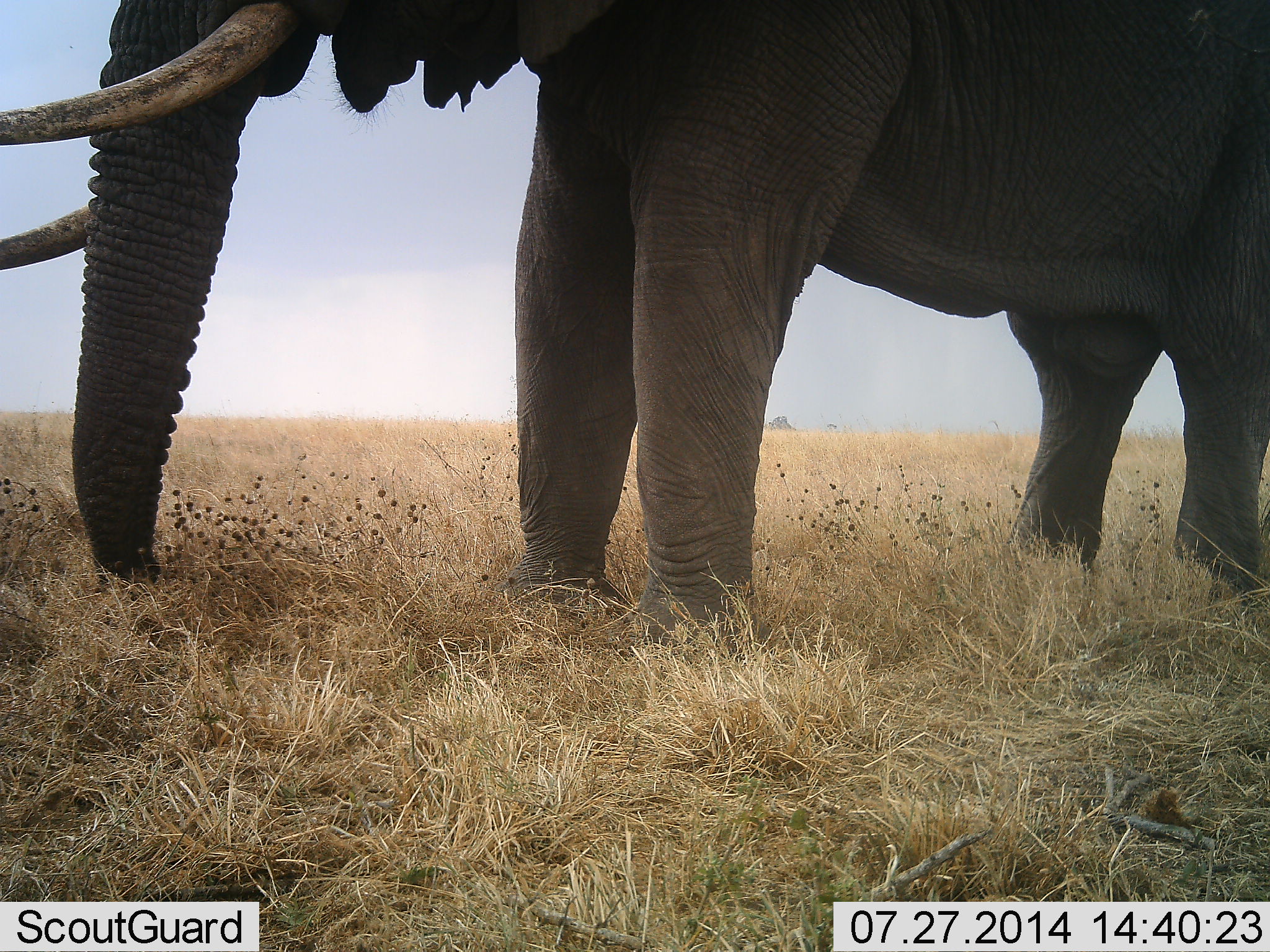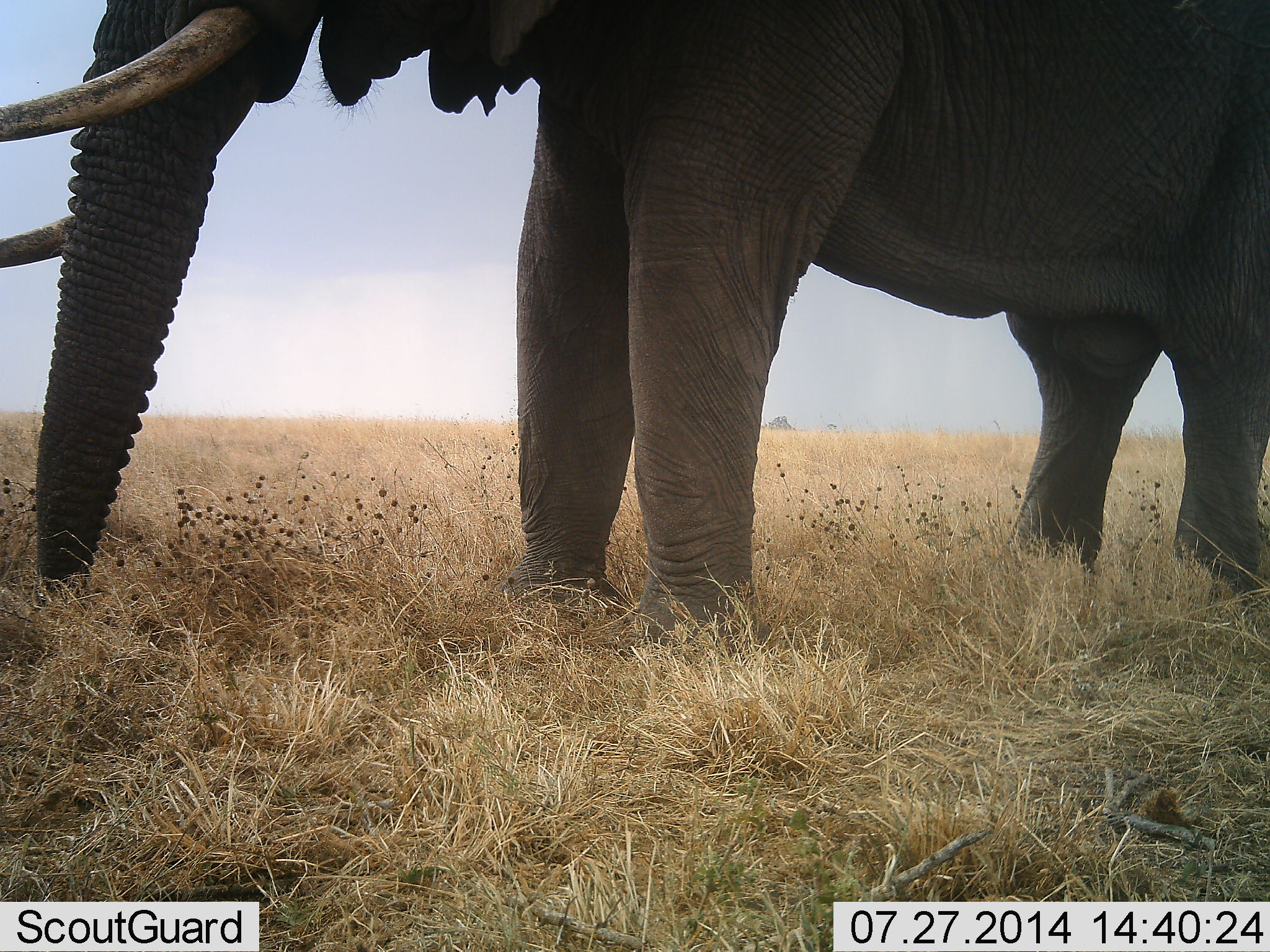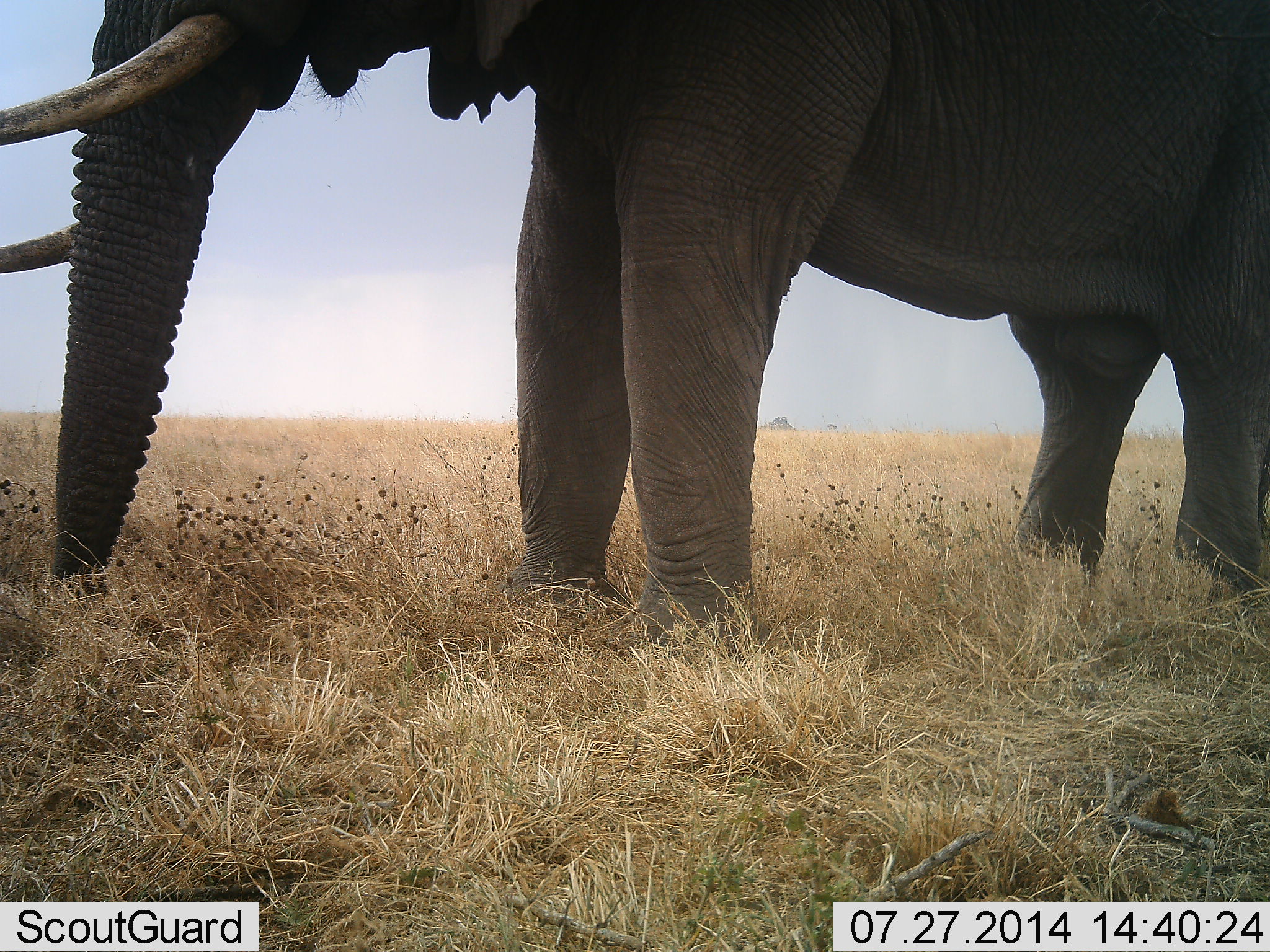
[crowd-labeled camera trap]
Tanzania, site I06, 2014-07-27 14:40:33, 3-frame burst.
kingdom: Animalia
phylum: Chordata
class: Mammalia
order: Proboscidea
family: Elephantidae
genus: Loxodonta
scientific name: Loxodonta africana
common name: african bush elephant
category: elephant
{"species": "elephant (african bush elephant) (Loxodonta africana)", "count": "1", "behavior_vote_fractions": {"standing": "80%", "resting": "0%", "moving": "0%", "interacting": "0%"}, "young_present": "0%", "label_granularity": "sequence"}